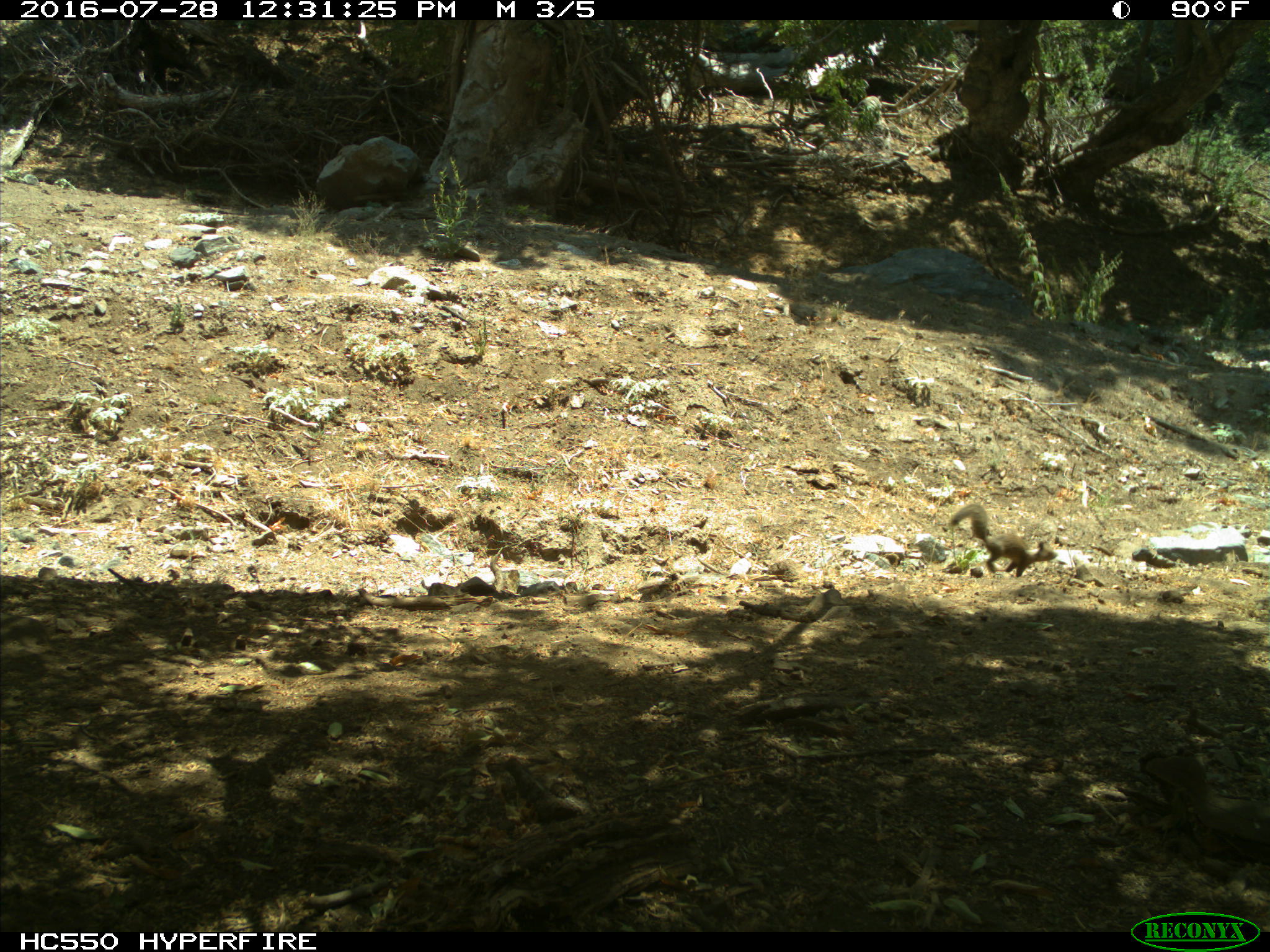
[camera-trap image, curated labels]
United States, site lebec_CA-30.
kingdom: Animalia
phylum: Chordata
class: Mammalia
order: Rodentia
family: Sciuridae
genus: Otospermophilus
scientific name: Otospermophilus beecheyi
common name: california ground squirrel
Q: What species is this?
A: Otospermophilus beecheyi (california ground squirrel).